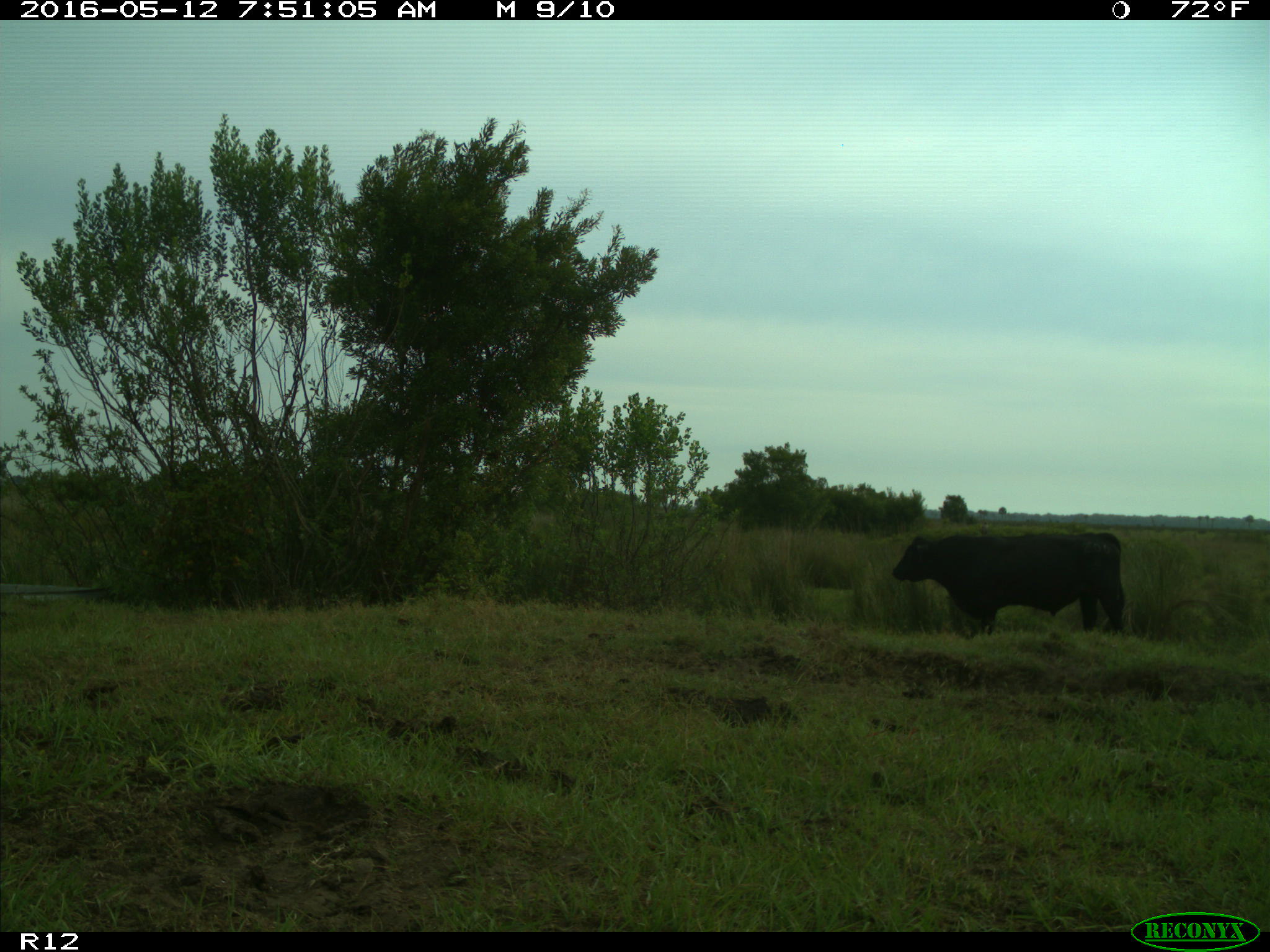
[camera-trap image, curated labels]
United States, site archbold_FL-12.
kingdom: Animalia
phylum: Chordata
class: Mammalia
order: Artiodactyla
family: Bovidae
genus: Bos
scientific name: Bos taurus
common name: domestic cow